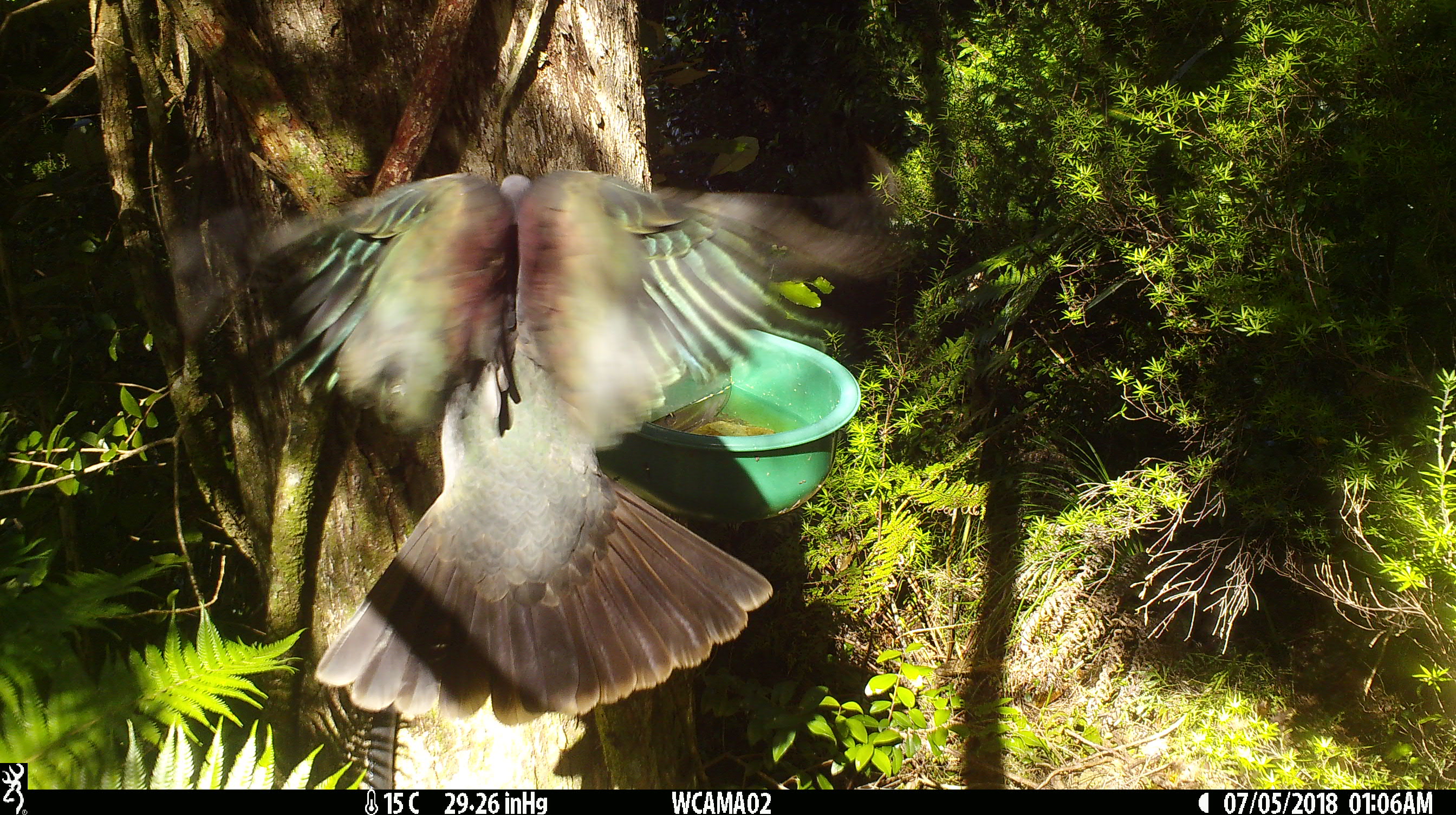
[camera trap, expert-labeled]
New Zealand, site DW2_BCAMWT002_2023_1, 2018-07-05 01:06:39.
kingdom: Animalia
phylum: Chordata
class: Aves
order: Columbiformes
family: Columbidae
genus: Hemiphaga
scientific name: Hemiphaga novaeseelandiae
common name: new zealand pigeon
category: kereru